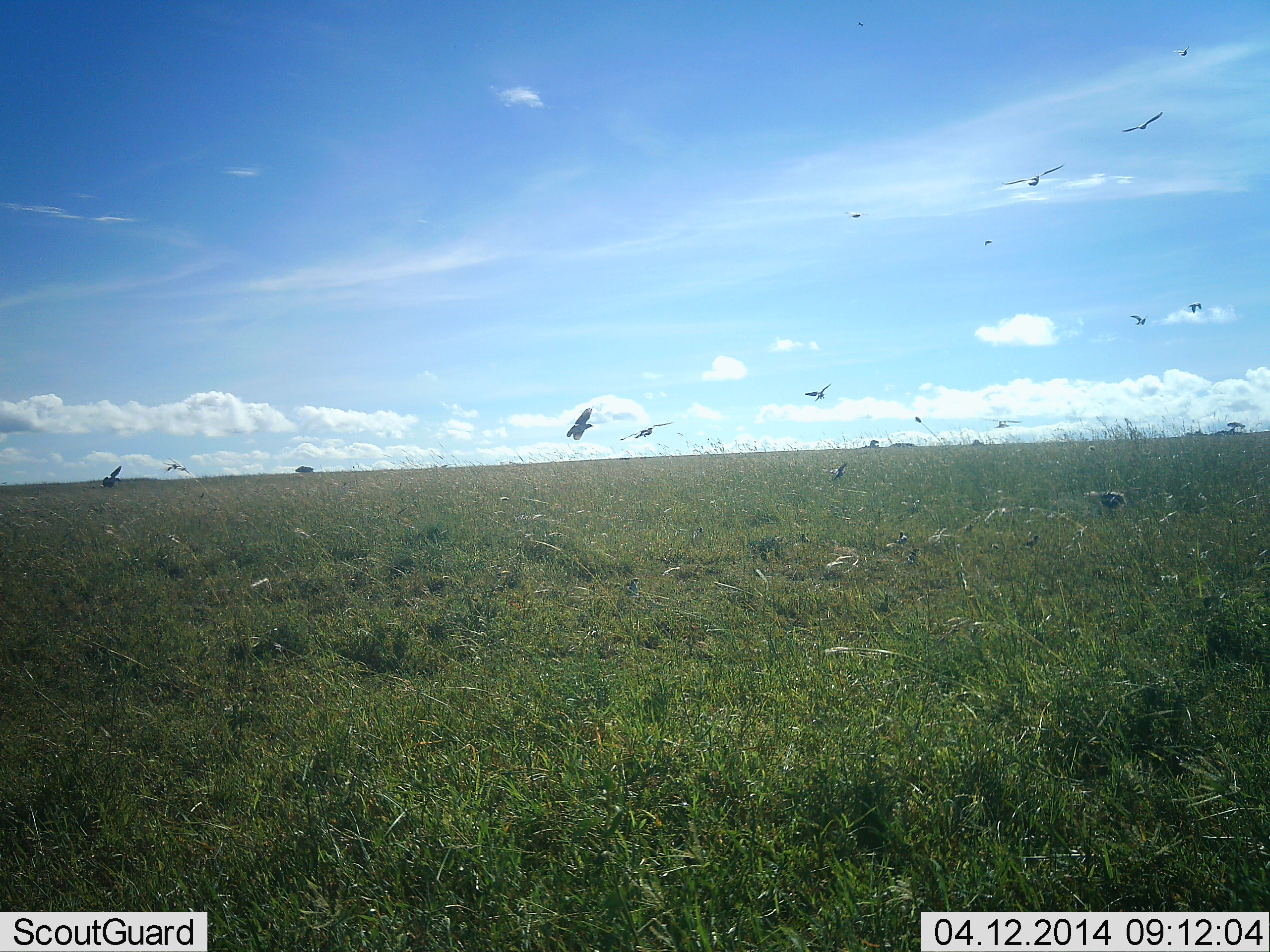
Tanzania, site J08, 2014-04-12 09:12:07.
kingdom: Animalia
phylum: Chordata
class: Aves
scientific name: Aves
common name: bird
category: otherbird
Otherbird (bird) (Aves), count 11-50. Behavior (volunteer vote fractions): standing 9%, resting 0%, moving 100%, interacting 0%. Young present (vote fraction): 0%. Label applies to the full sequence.